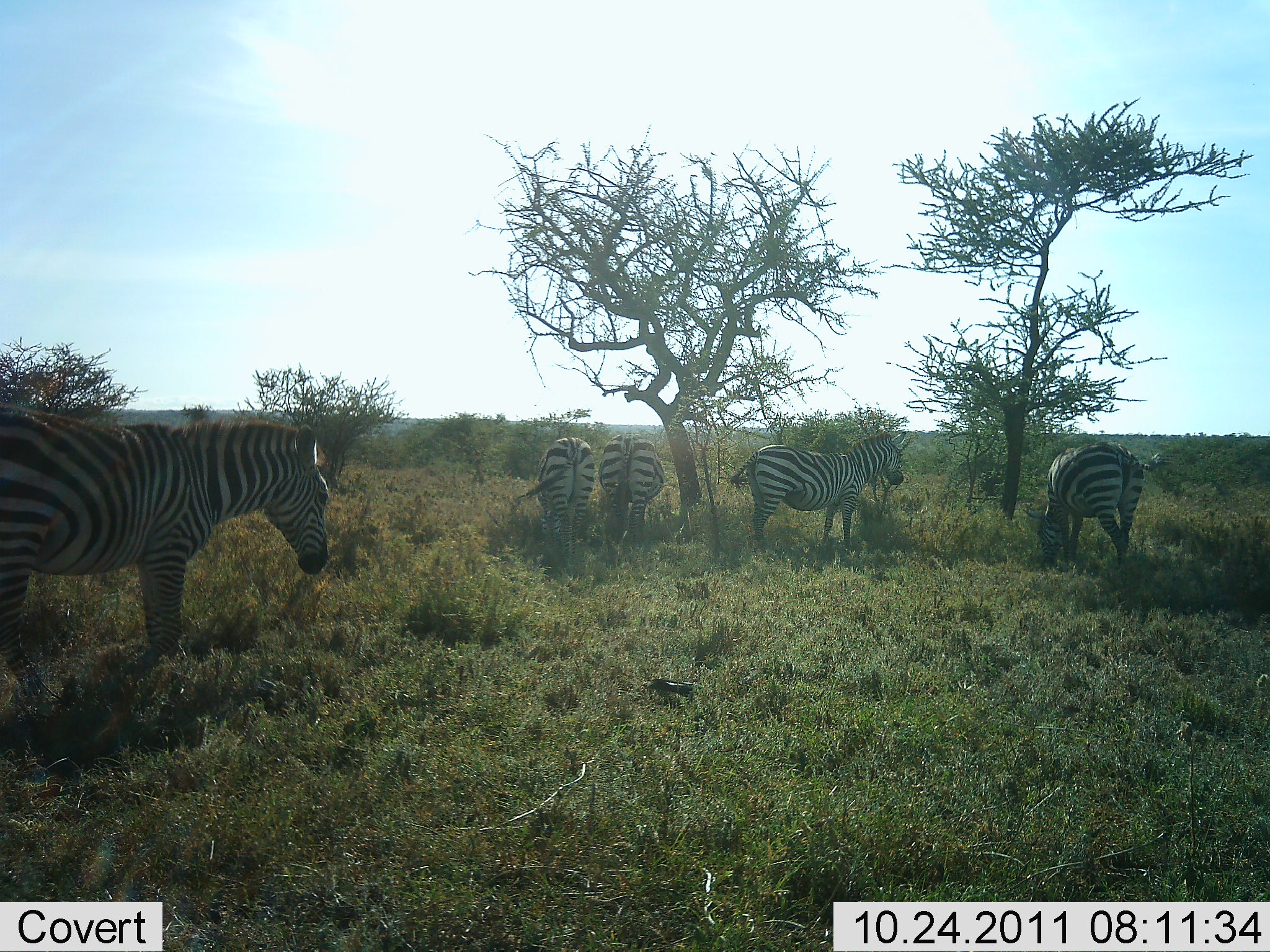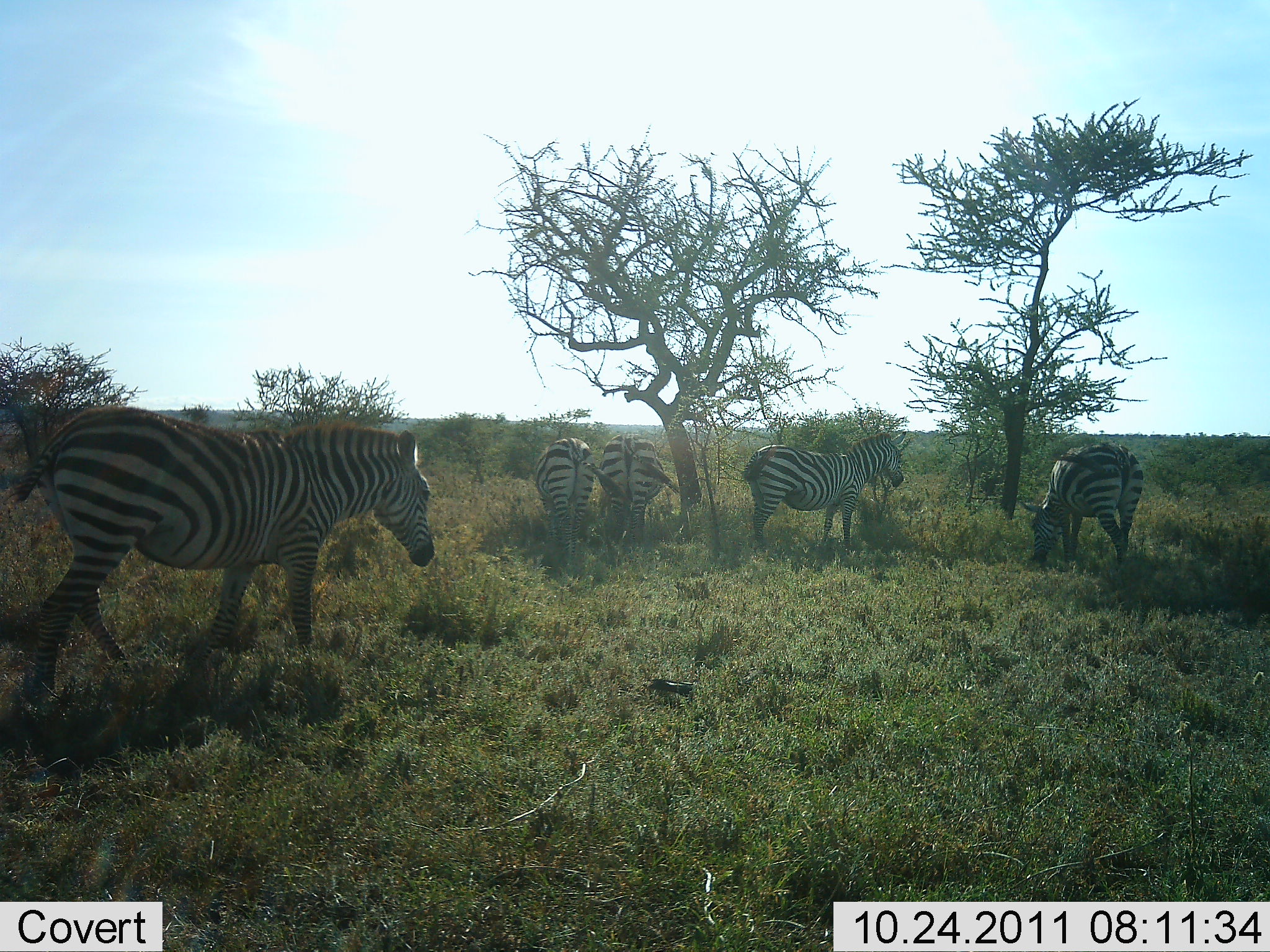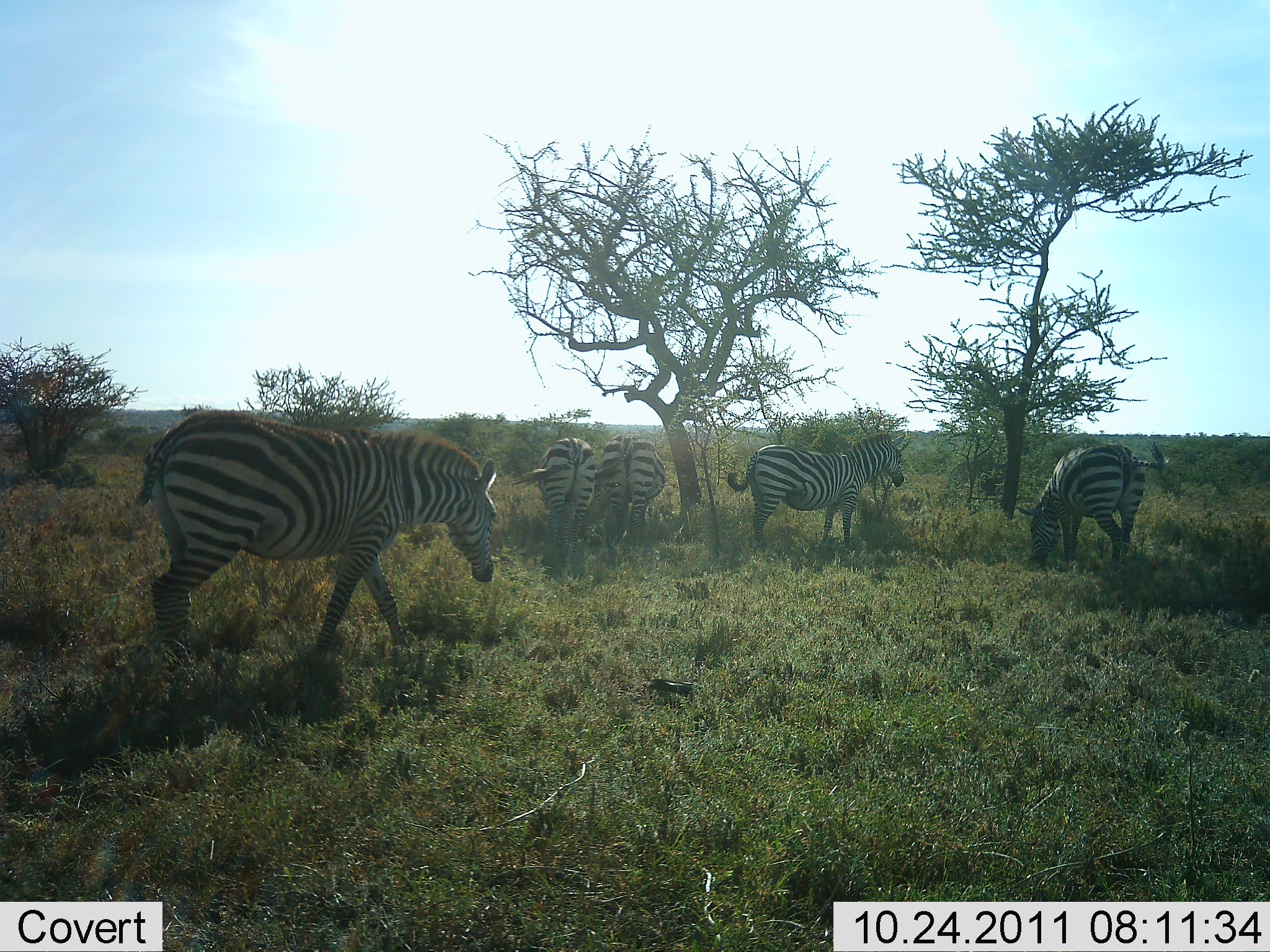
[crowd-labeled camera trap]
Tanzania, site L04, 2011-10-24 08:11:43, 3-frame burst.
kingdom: Animalia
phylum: Chordata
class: Mammalia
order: Perissodactyla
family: Equidae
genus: Equus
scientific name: Equus quagga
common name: plains zebra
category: zebra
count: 5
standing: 73%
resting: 0%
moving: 82%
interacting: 9%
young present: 0%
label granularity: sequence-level